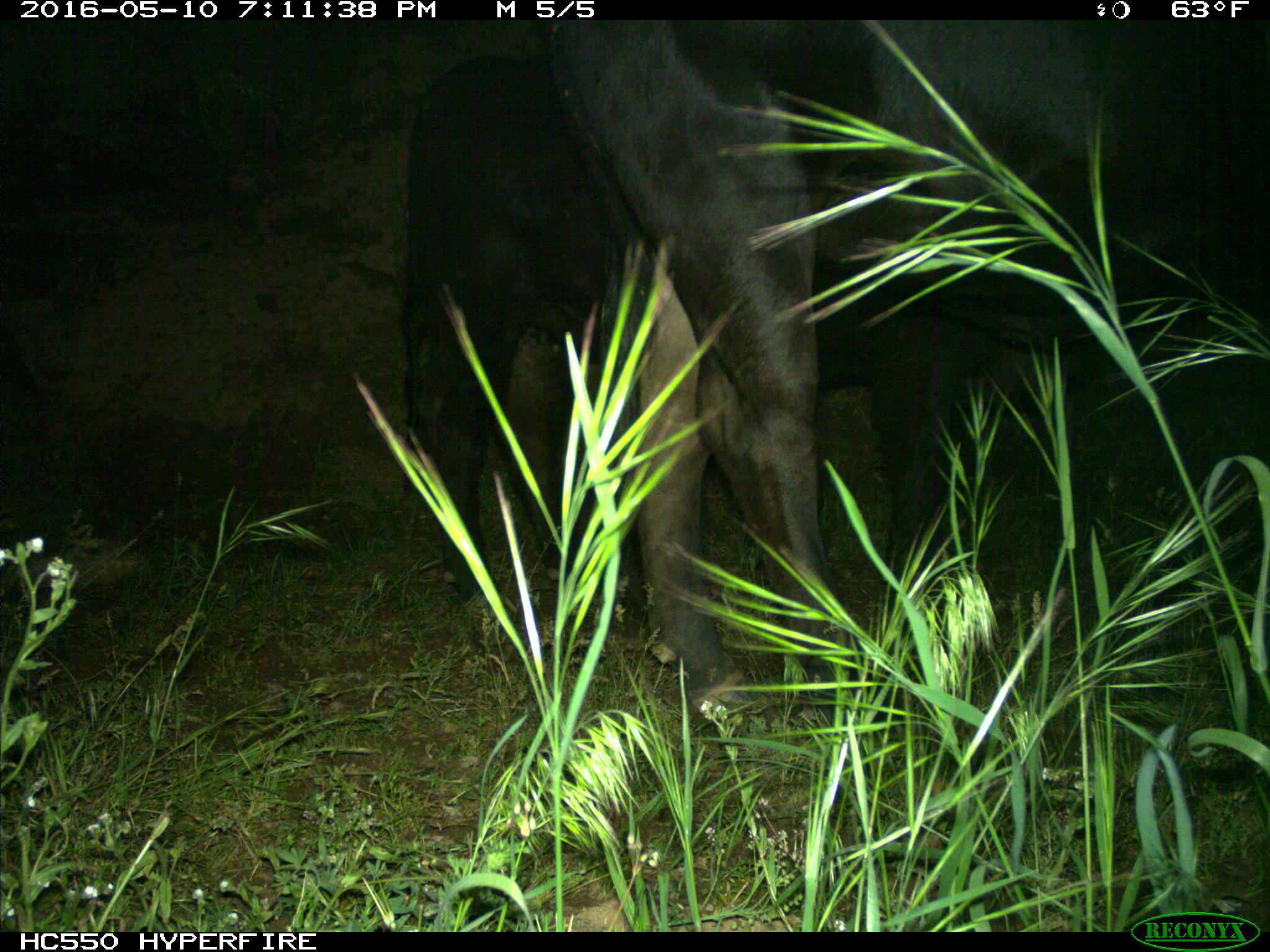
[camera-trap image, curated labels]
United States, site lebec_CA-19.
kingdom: Animalia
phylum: Chordata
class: Mammalia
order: Artiodactyla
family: Bovidae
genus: Bos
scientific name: Bos taurus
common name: domestic cow